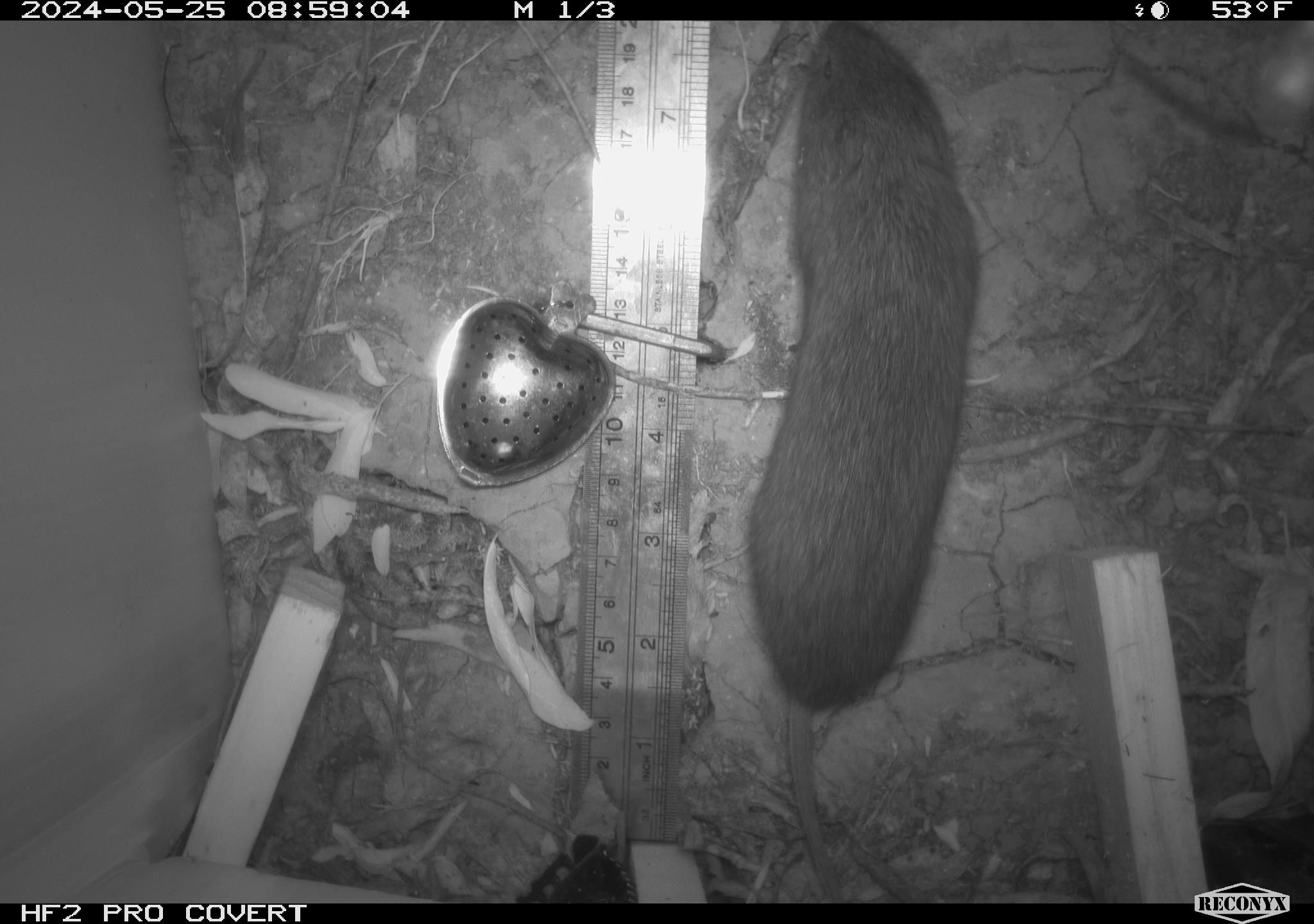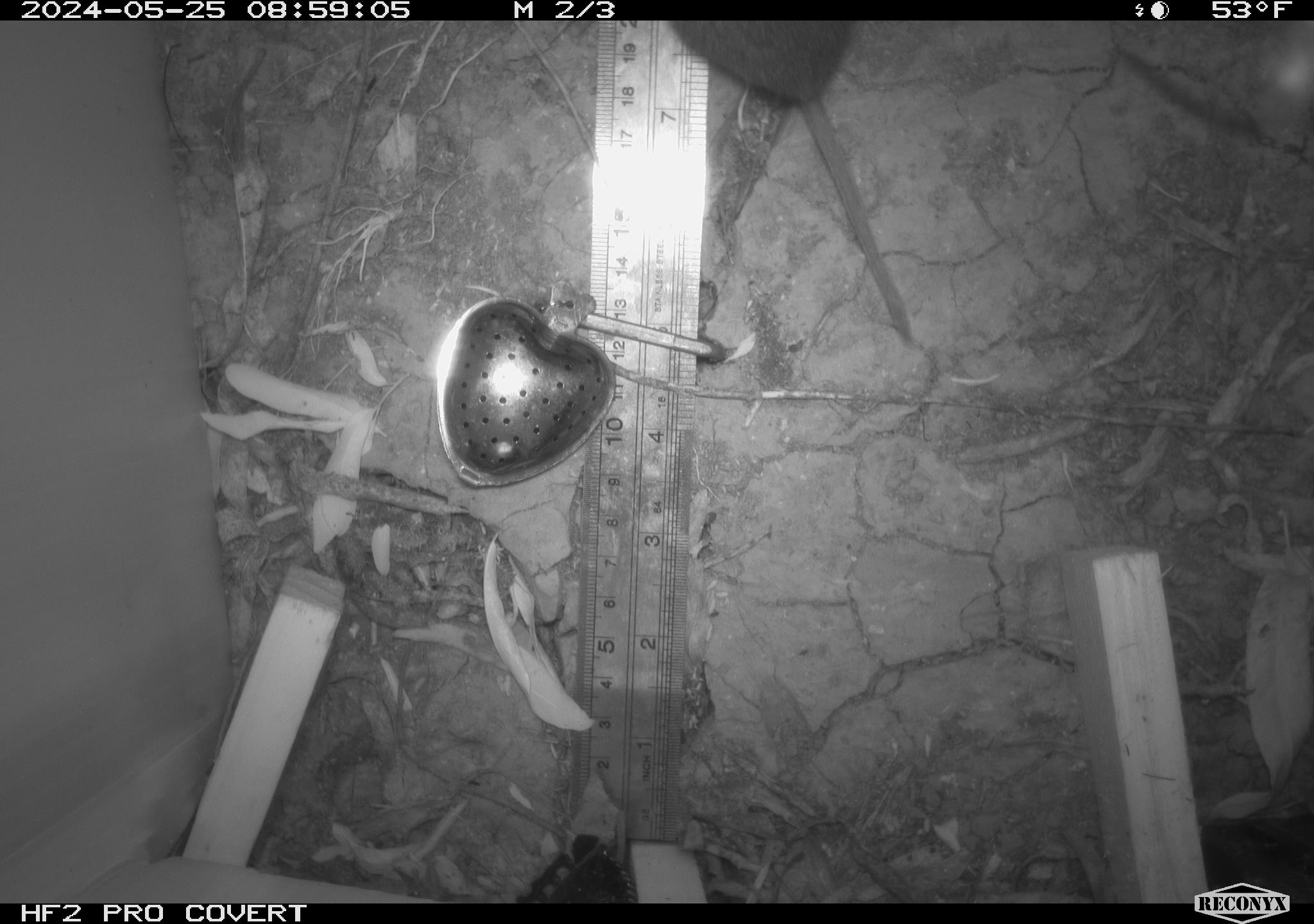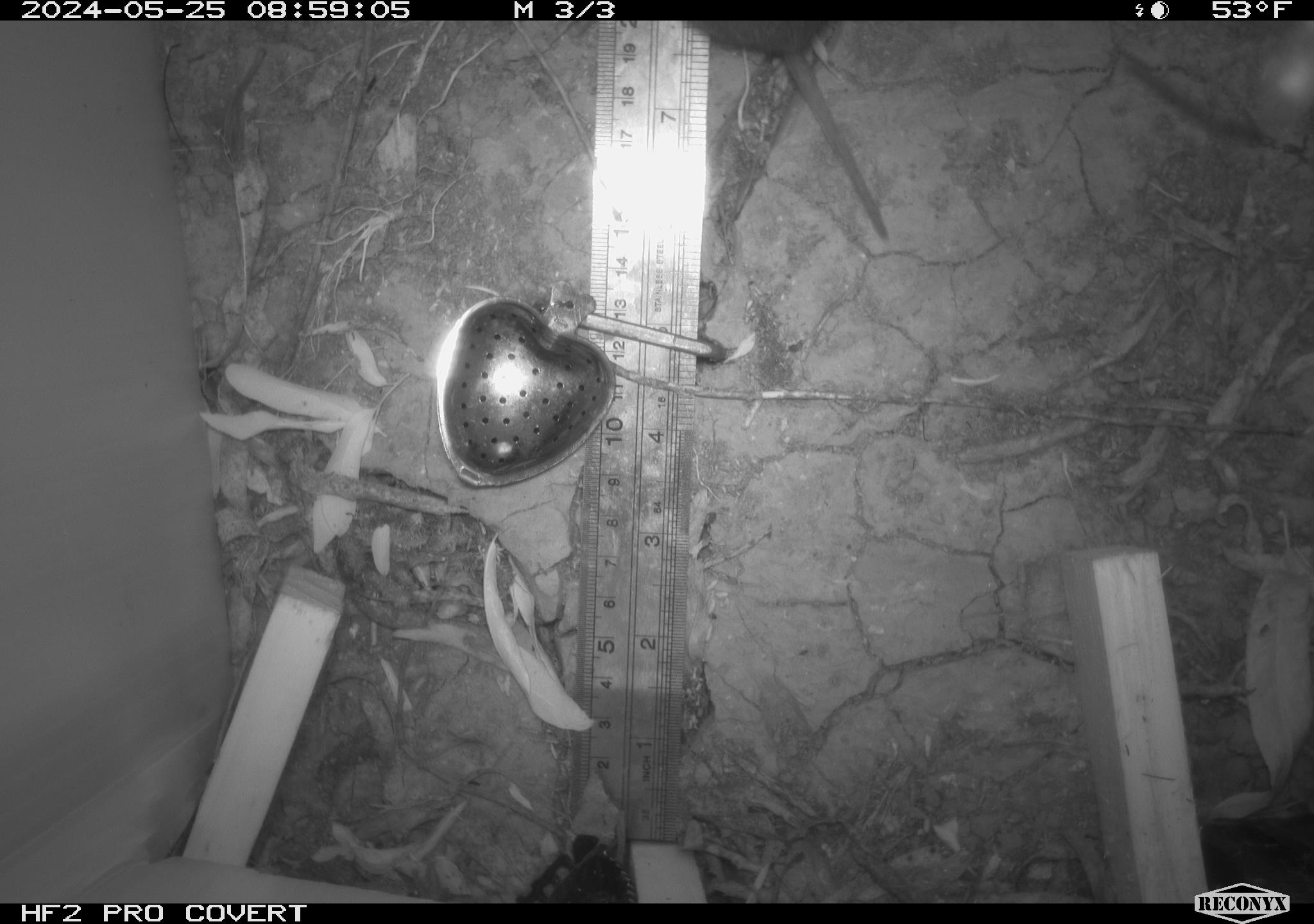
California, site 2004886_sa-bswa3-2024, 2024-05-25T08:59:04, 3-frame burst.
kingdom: Animalia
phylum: Chordata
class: Mammalia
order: Rodentia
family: Cricetidae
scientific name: Arvicolinae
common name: voles, lemmings, and muskrats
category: arvicolinae subfamily